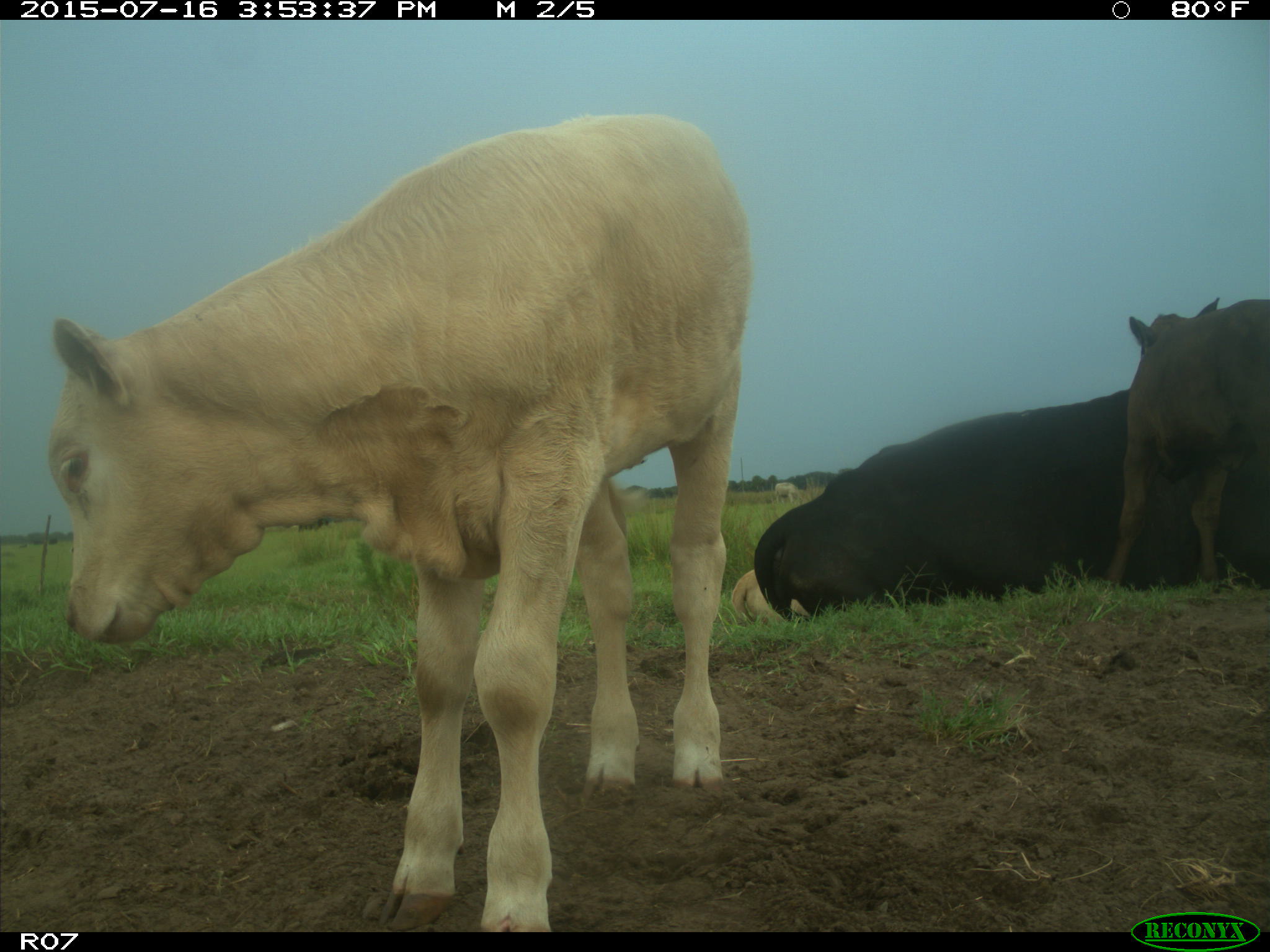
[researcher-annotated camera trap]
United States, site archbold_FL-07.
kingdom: Animalia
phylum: Chordata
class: Mammalia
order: Artiodactyla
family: Bovidae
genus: Bos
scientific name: Bos taurus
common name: domestic cow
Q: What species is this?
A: Bos taurus (domestic cow).